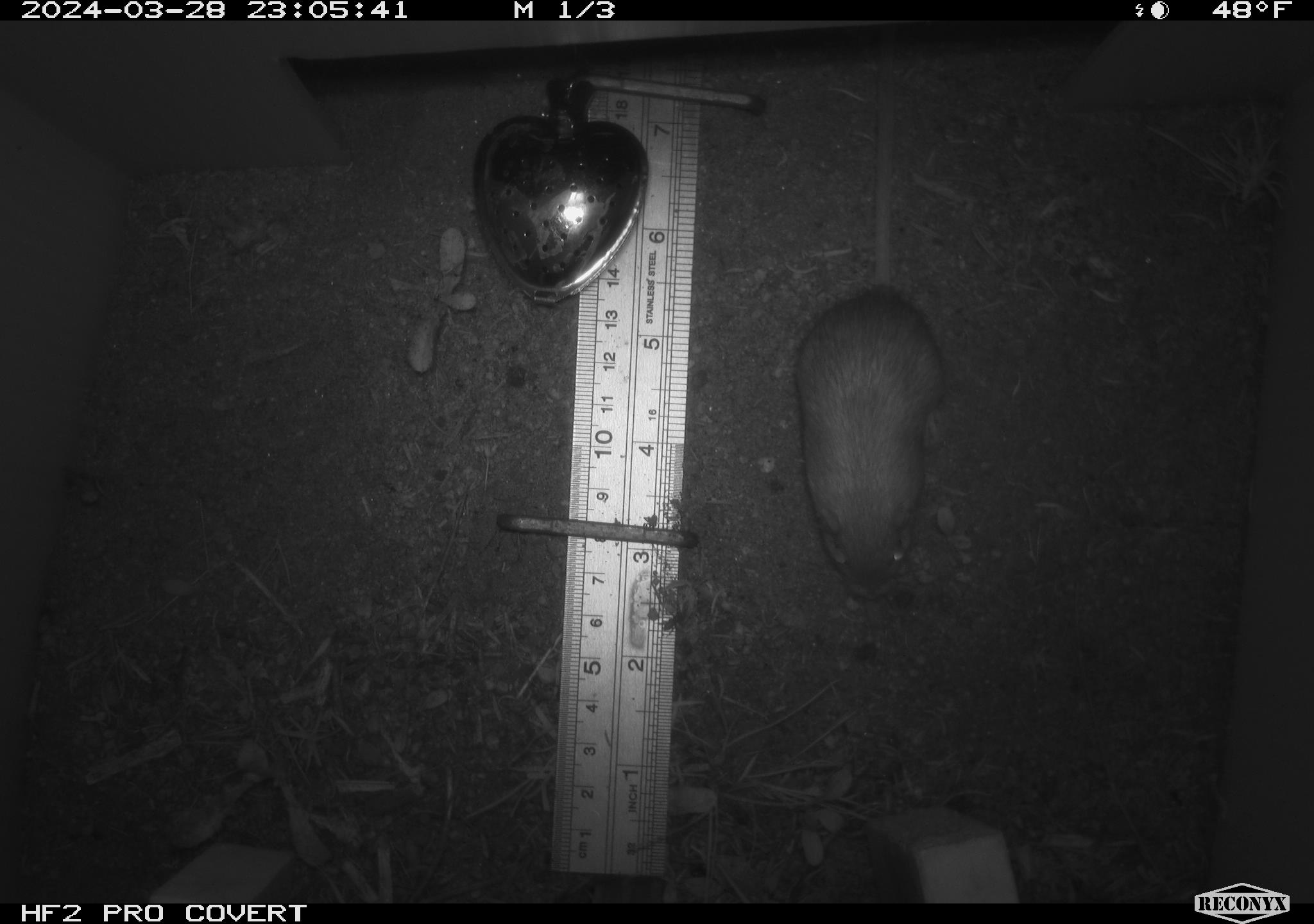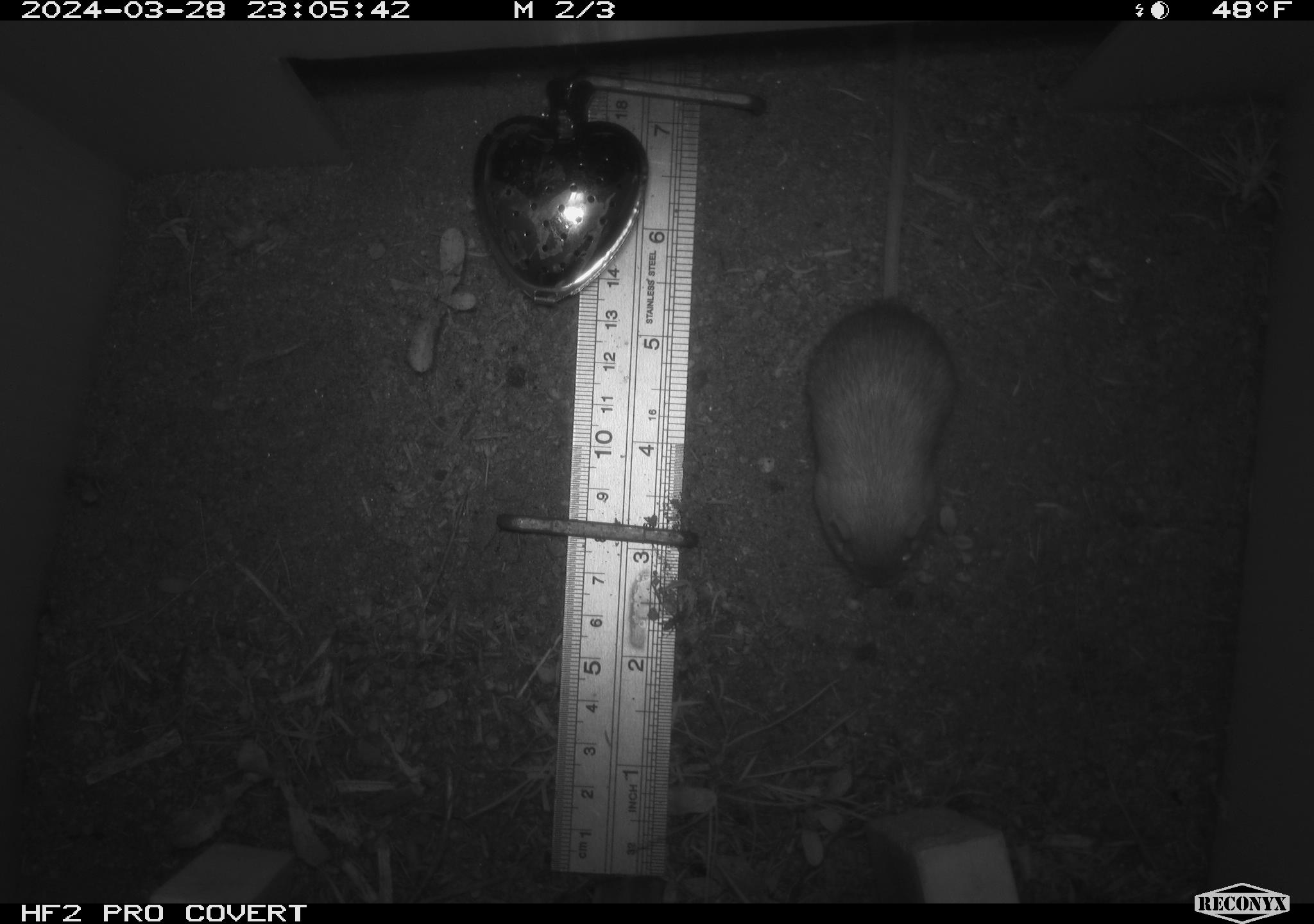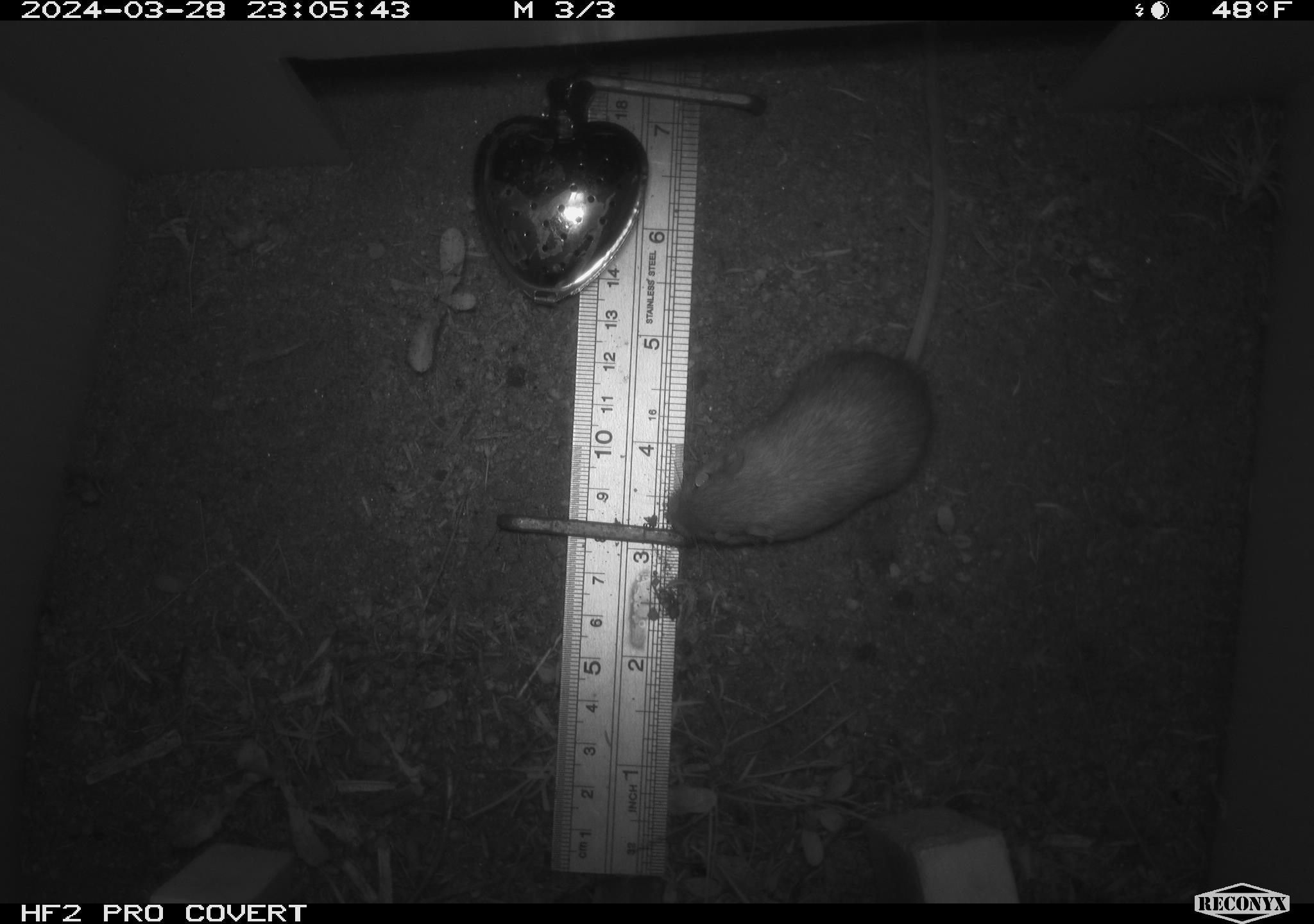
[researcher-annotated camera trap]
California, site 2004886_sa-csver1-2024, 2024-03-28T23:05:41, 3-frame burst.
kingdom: Animalia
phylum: Chordata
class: Mammalia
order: Rodentia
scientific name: Rodentia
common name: rodent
Rodent (Rodentia).